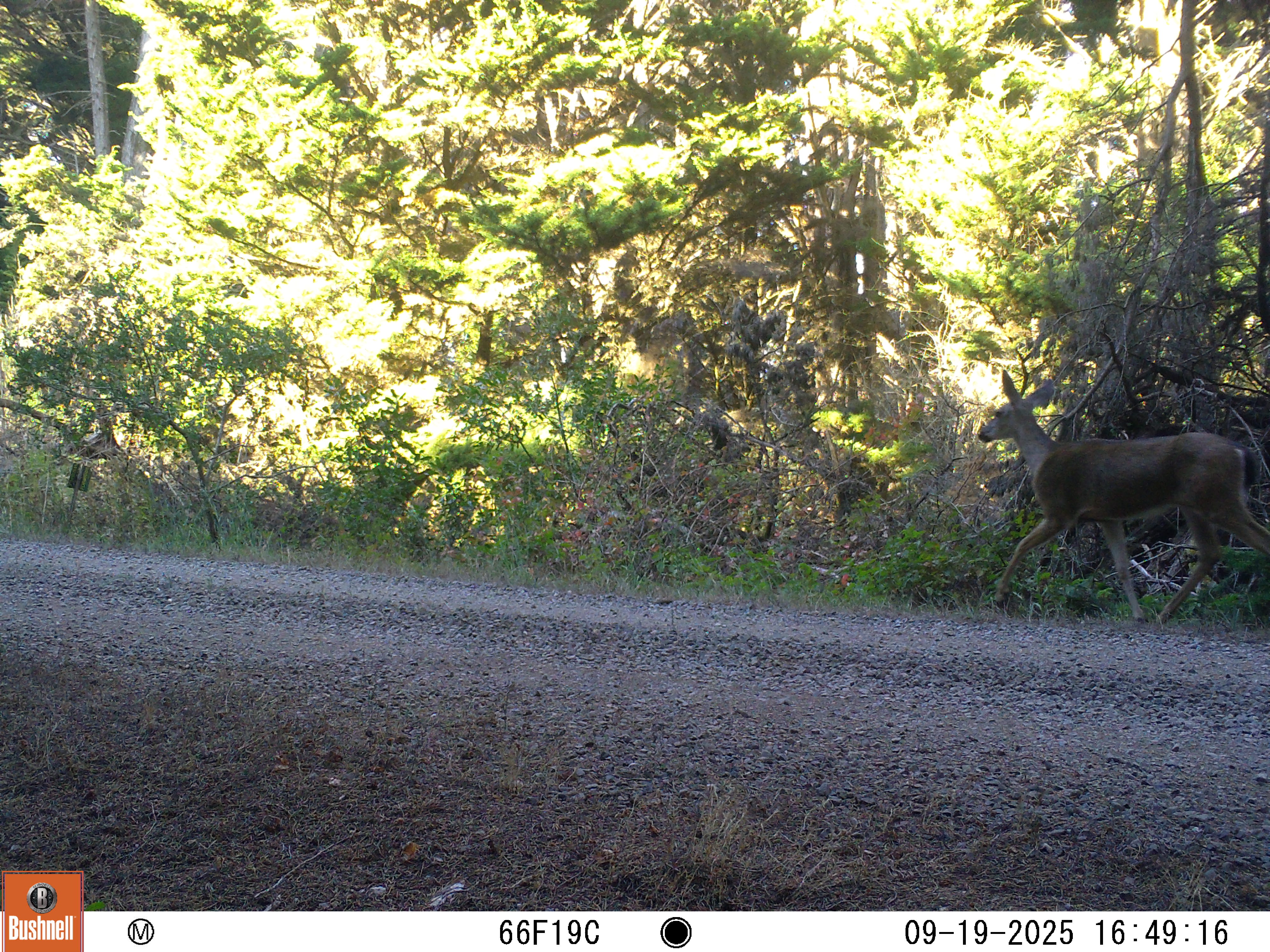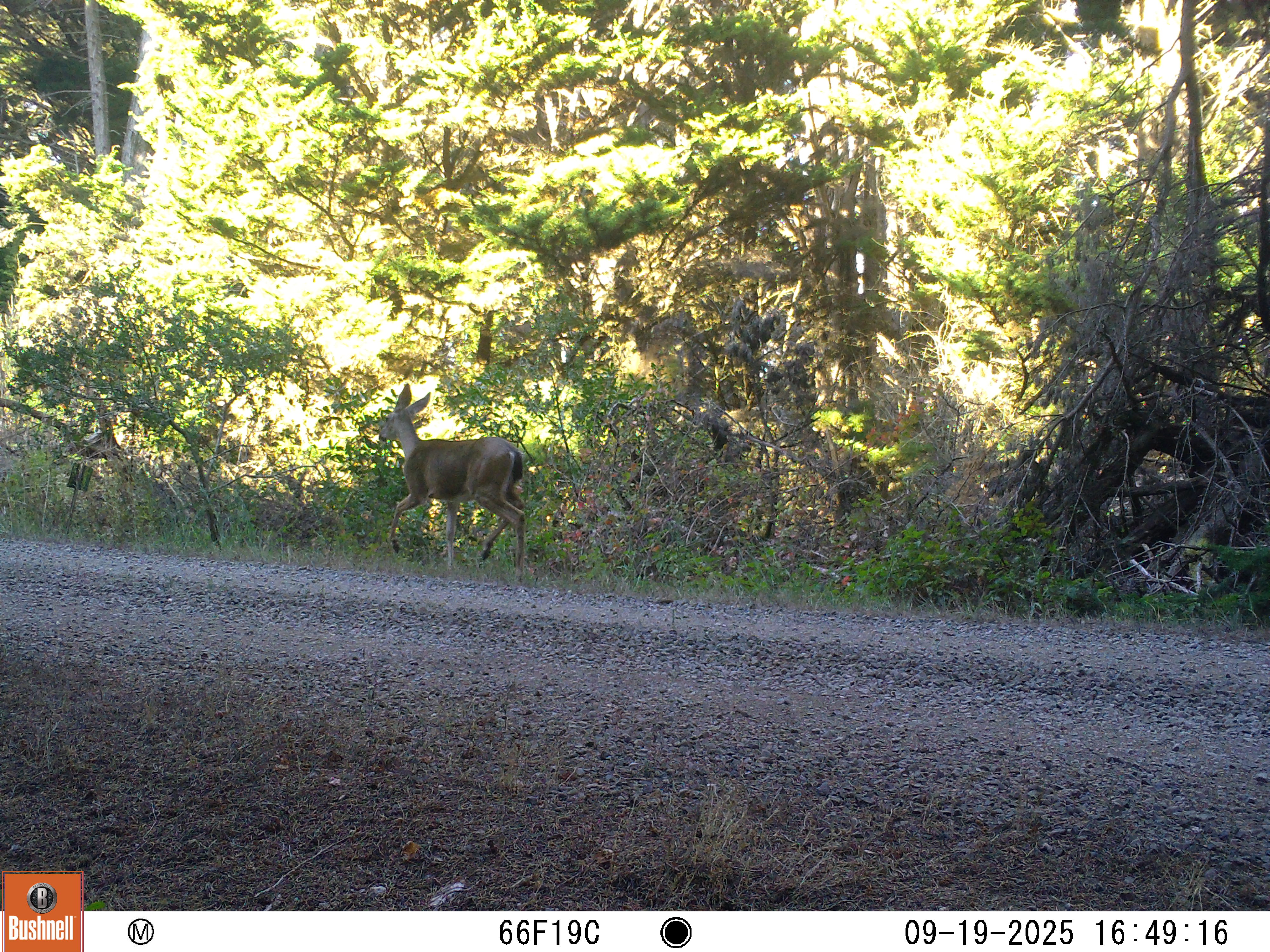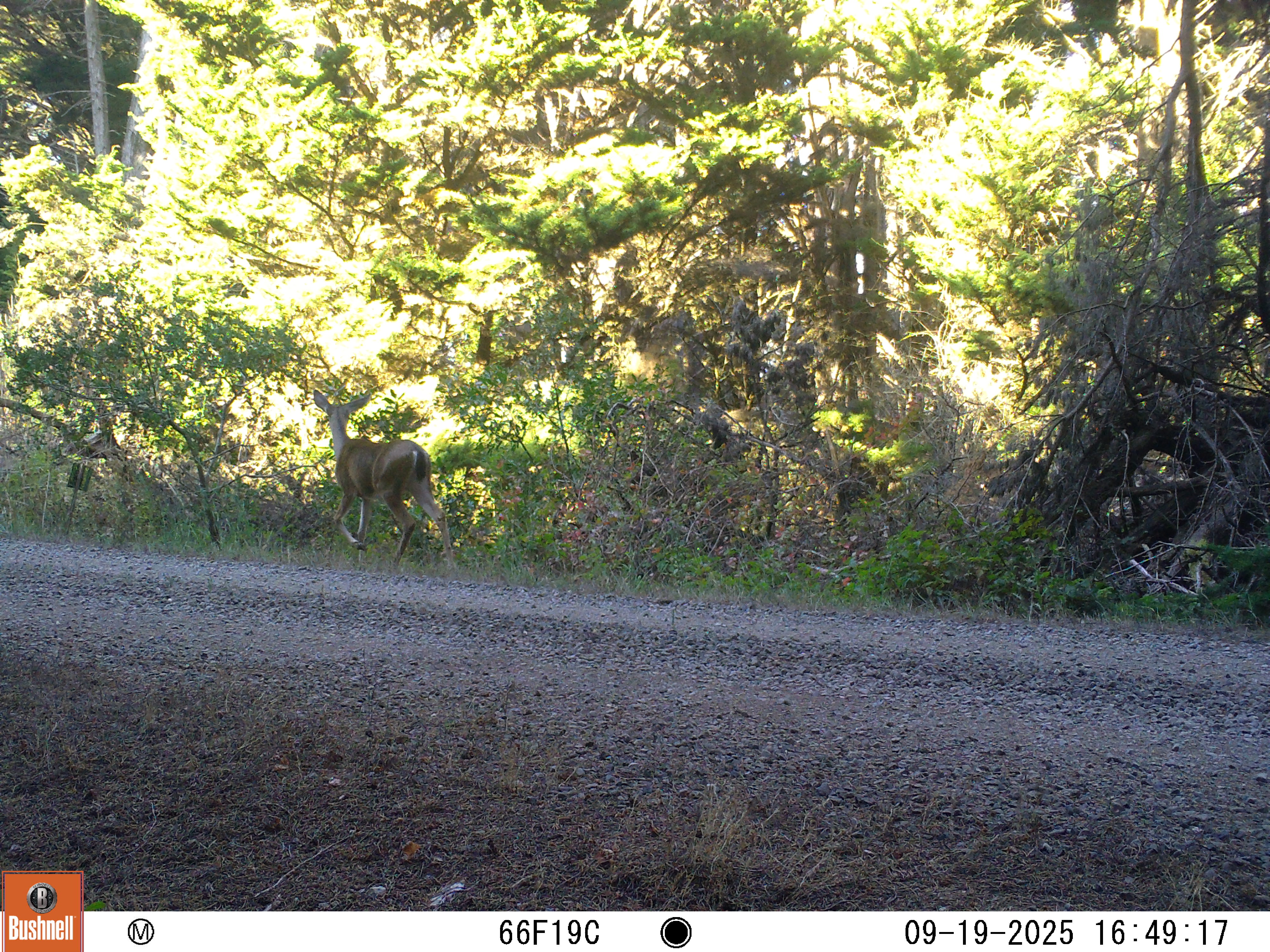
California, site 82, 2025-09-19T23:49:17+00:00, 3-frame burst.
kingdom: Animalia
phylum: Chordata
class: Mammalia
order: Artiodactyla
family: Cervidae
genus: Odocoileus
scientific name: Odocoileus hemionus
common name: mule deer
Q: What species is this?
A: Mule deer (Odocoileus hemionus).